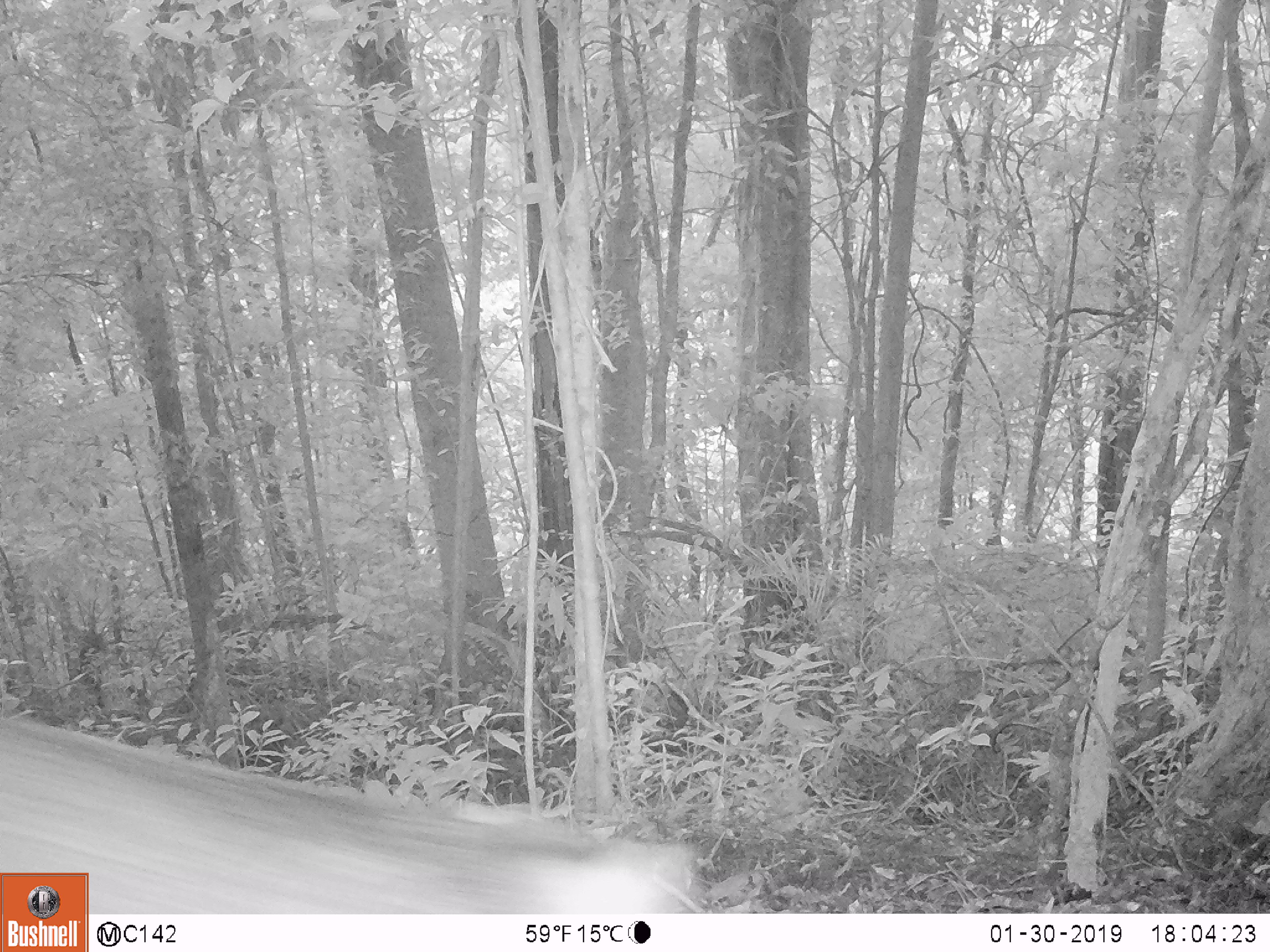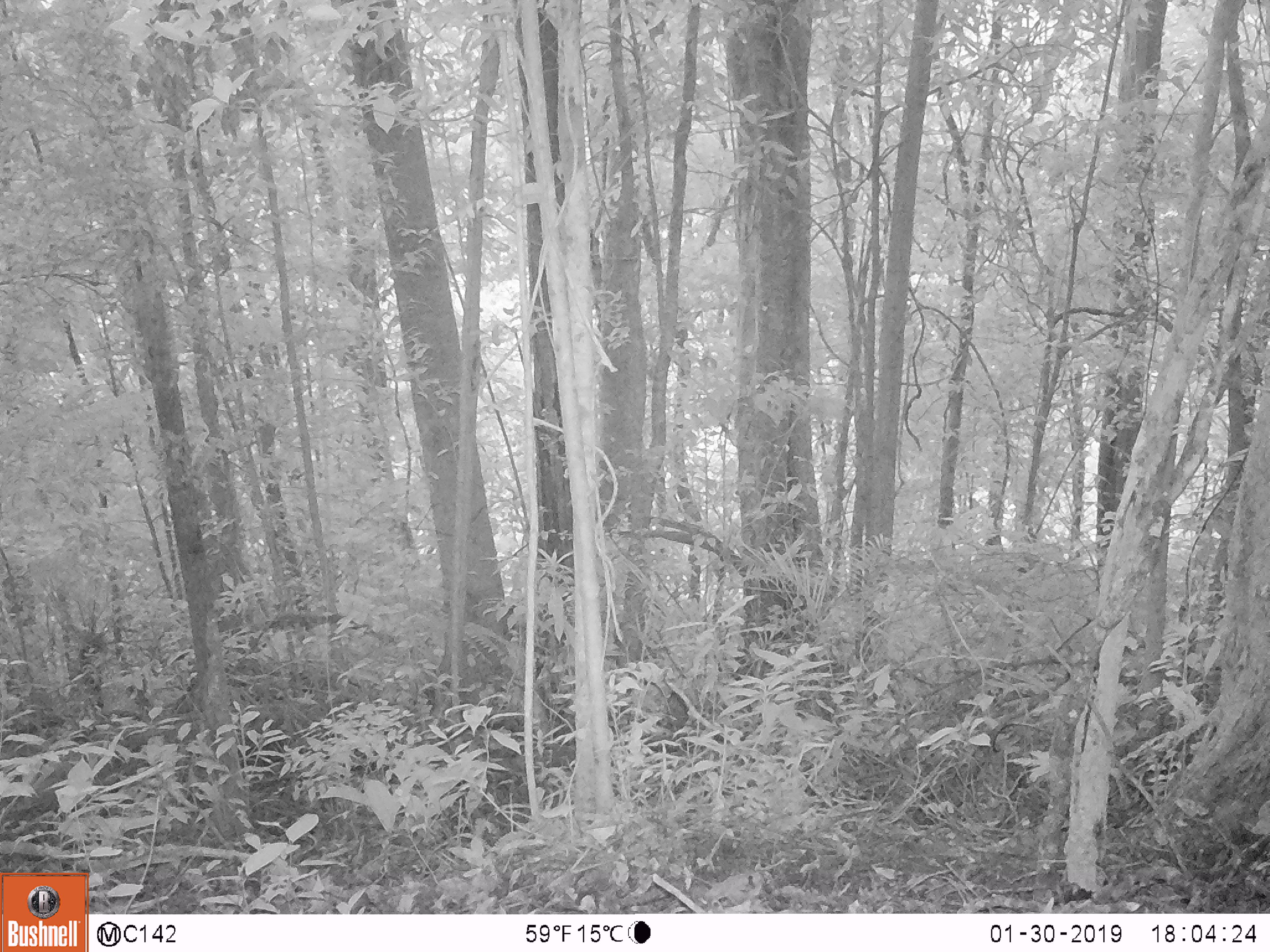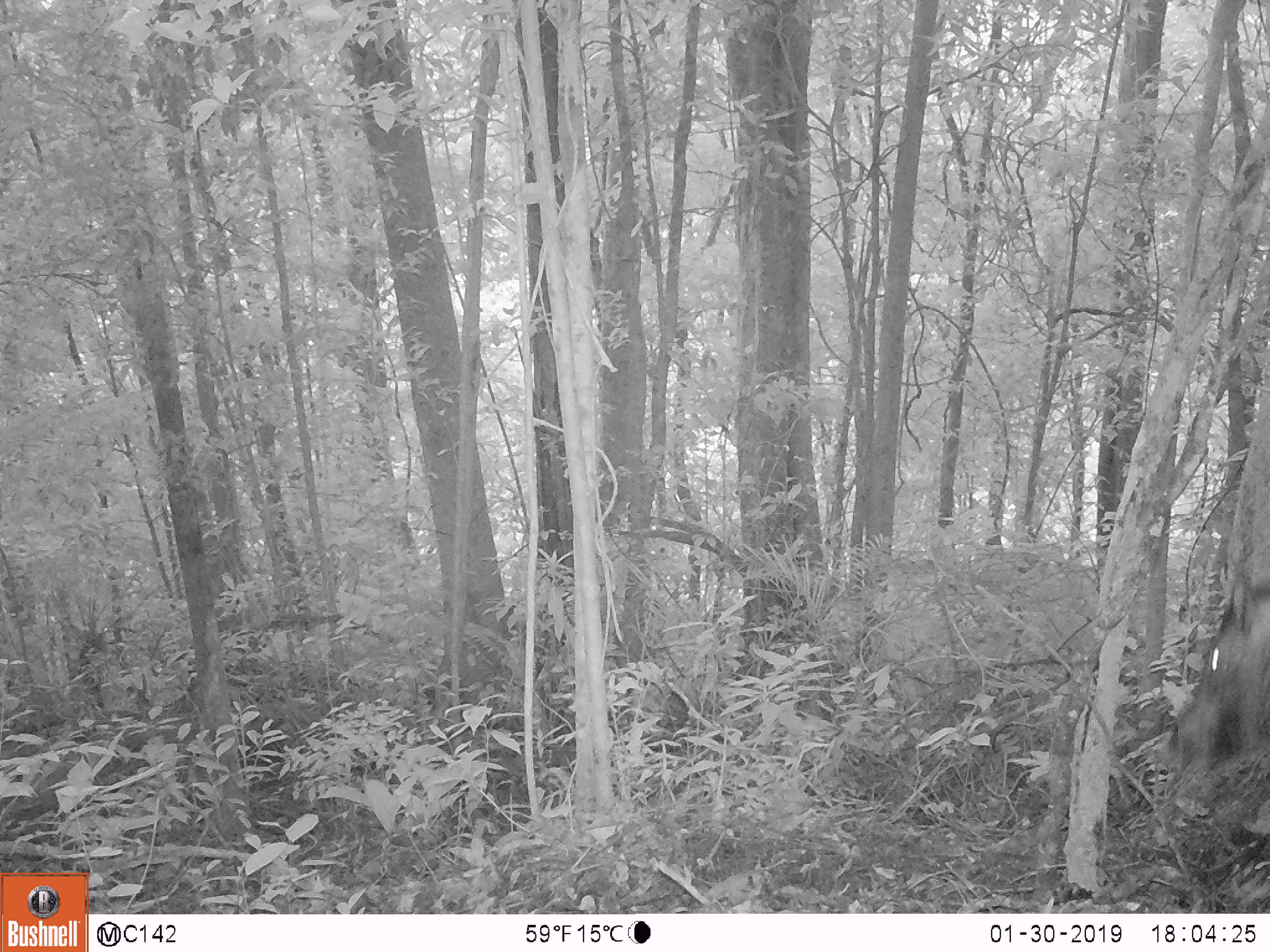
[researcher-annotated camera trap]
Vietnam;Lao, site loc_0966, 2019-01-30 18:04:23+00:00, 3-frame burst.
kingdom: Animalia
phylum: Chordata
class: Mammalia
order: Artiodactyla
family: Suidae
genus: Sus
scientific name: Sus scrofa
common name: eurasian wild pig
Eurasian wild pig (Sus scrofa). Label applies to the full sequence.